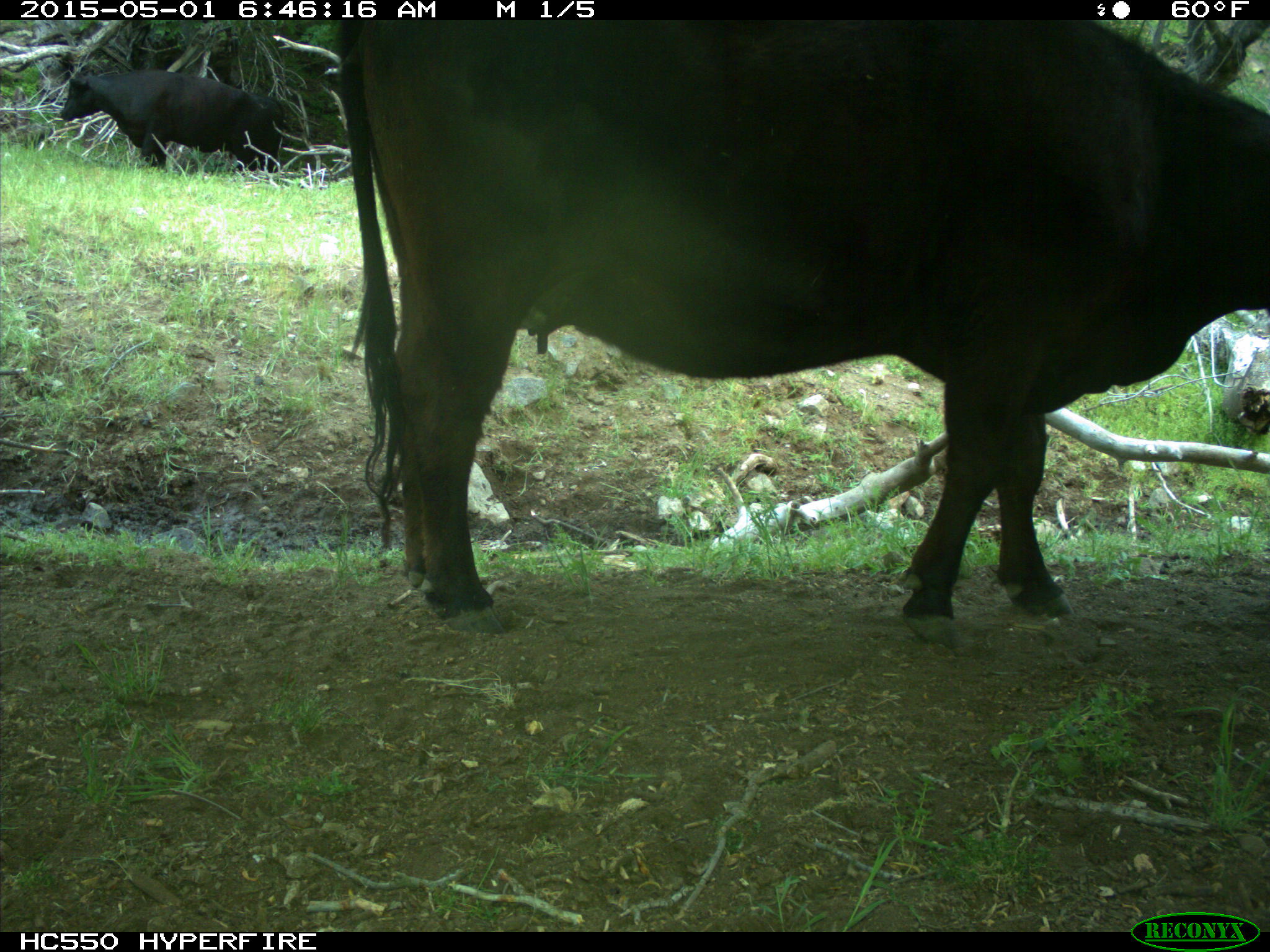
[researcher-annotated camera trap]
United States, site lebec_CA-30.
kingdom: Animalia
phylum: Chordata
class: Mammalia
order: Artiodactyla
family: Bovidae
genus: Bos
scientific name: Bos taurus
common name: domestic cow